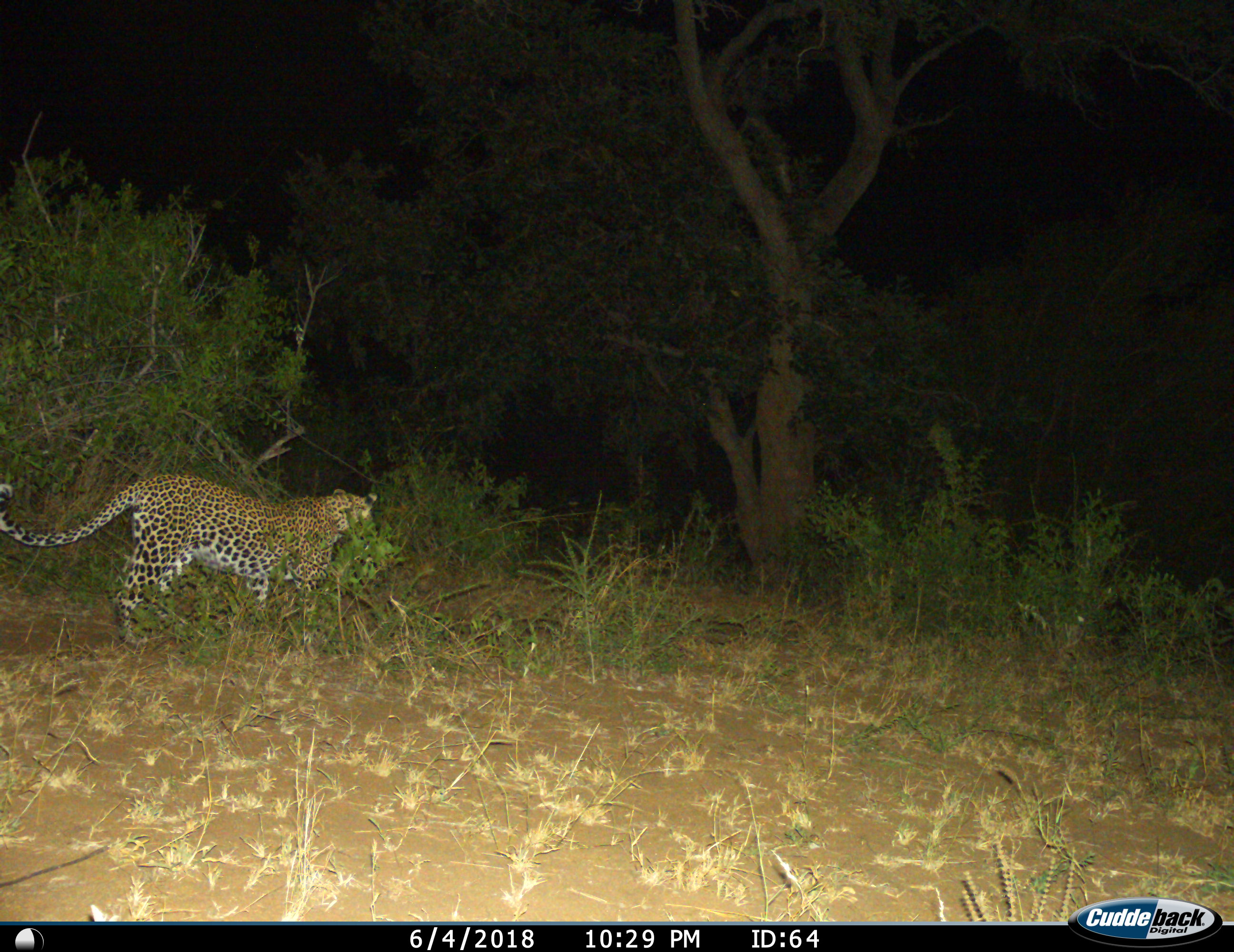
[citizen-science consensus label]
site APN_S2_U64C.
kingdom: Animalia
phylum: Chordata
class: Mammalia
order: Carnivora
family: Felidae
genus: Panthera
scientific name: Panthera pardus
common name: leopard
Leopard (Panthera pardus), count 1. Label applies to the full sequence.